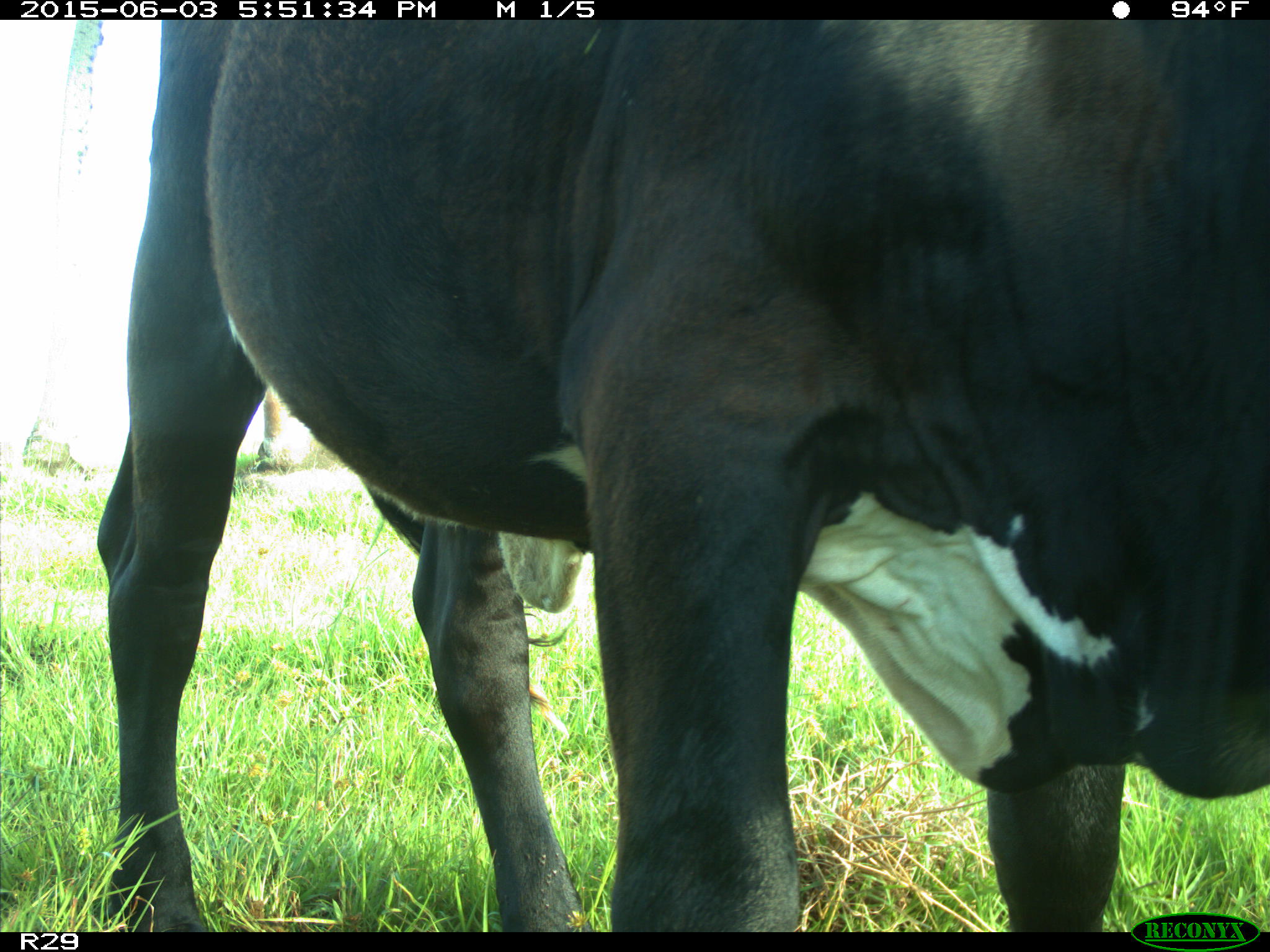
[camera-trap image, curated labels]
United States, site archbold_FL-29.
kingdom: Animalia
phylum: Chordata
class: Mammalia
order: Artiodactyla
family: Bovidae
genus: Bos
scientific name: Bos taurus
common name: domestic cow